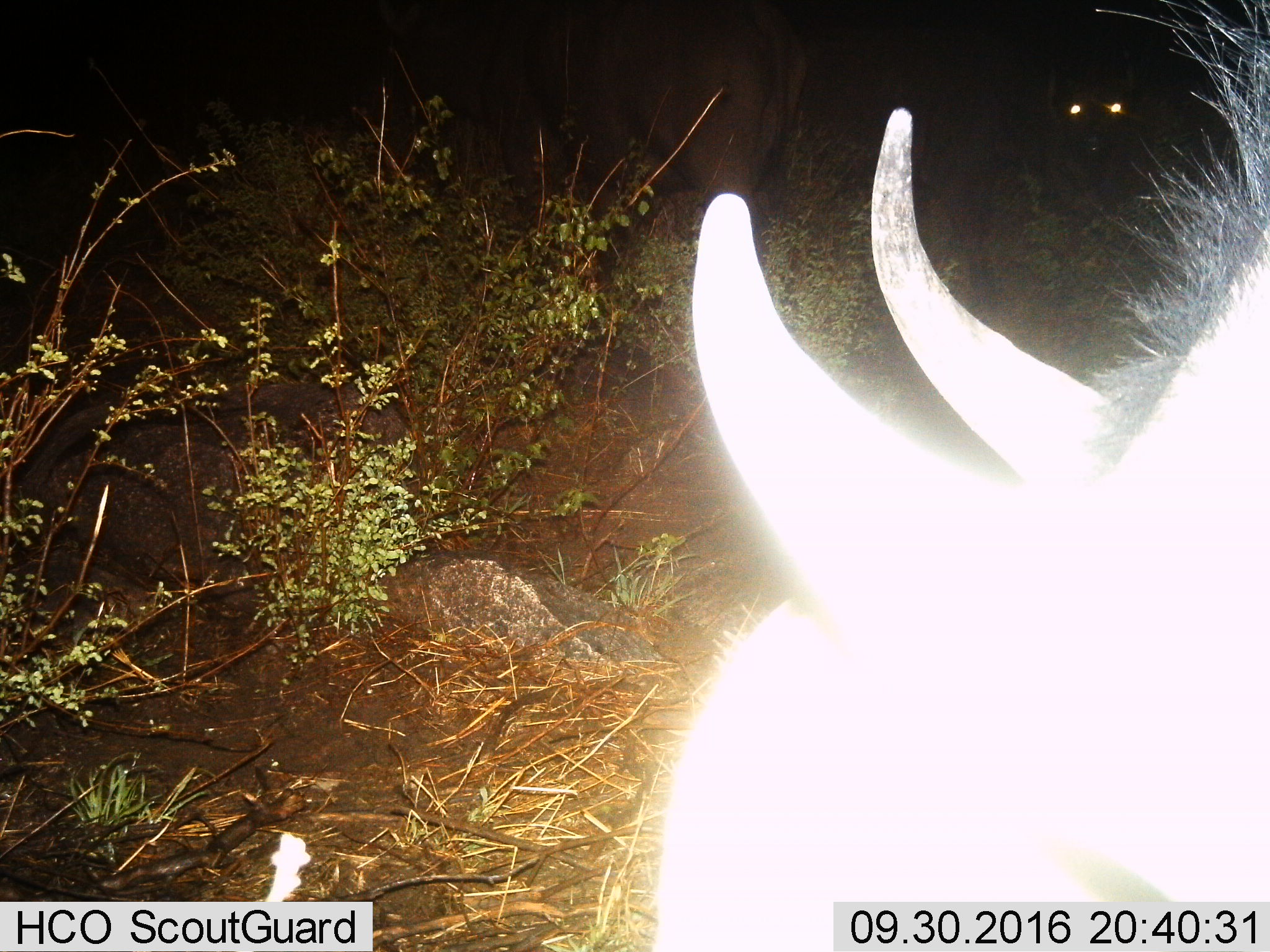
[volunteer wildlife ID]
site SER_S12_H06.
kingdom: Animalia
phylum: Chordata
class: Mammalia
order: Artiodactyla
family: Bovidae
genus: Connochaetes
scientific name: Connochaetes taurinus taurinus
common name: blue wildebeest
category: wildebeestblue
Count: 1.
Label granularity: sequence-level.